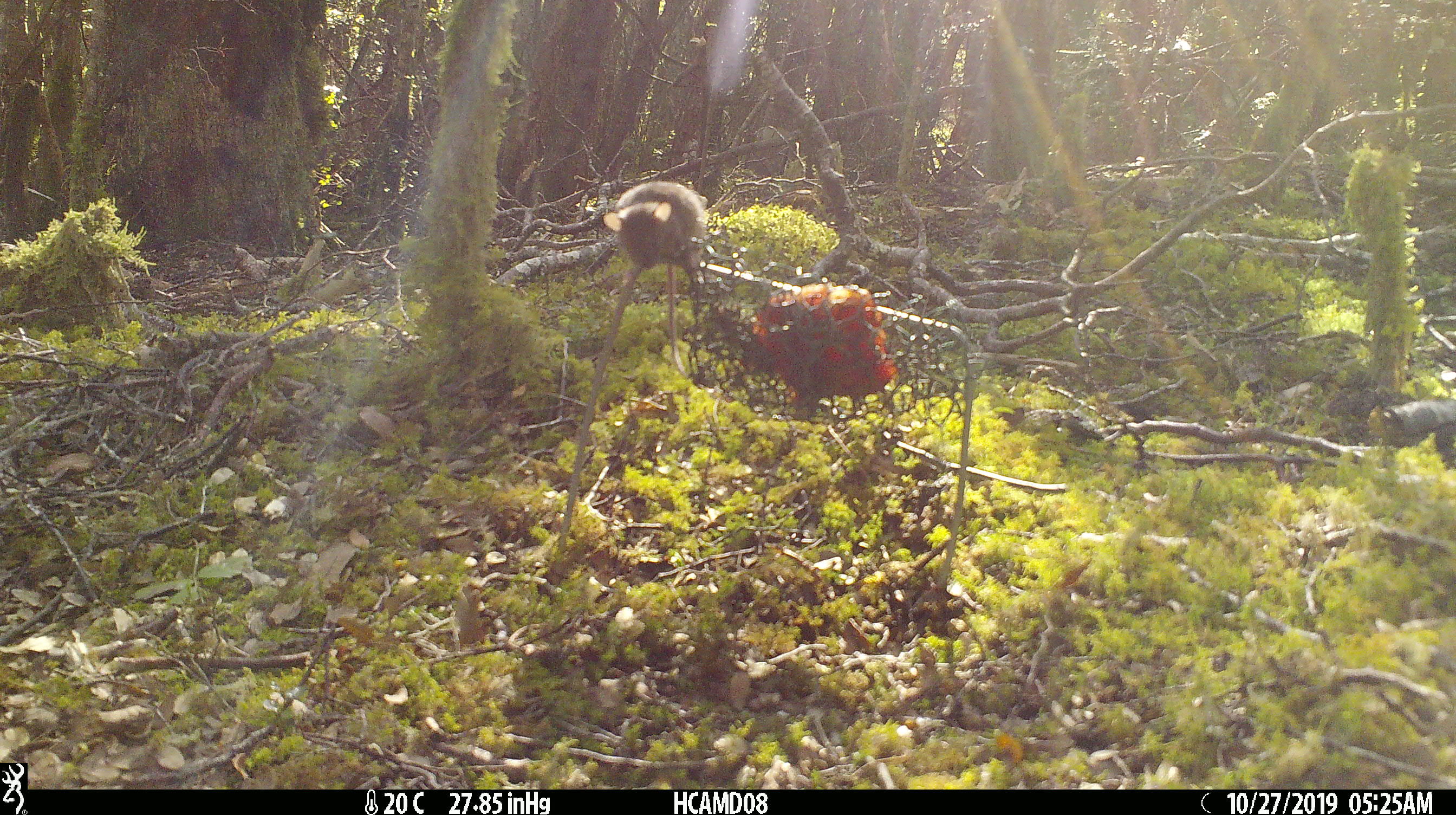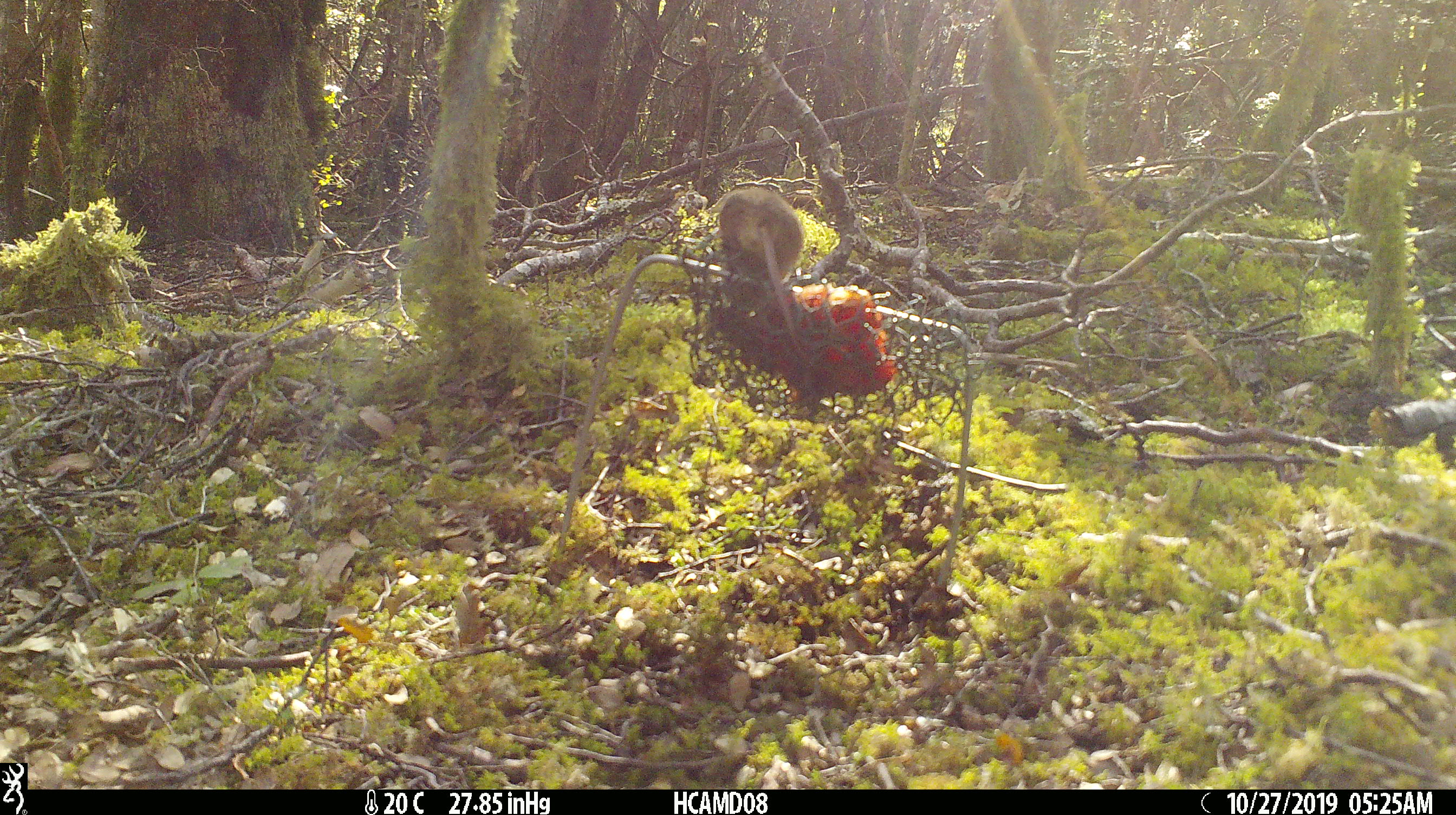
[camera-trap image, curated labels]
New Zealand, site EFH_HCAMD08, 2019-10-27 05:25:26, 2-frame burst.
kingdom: Animalia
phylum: Chordata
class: Mammalia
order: Rodentia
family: Muridae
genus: Mus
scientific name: Mus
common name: mouse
Mouse (Mus).